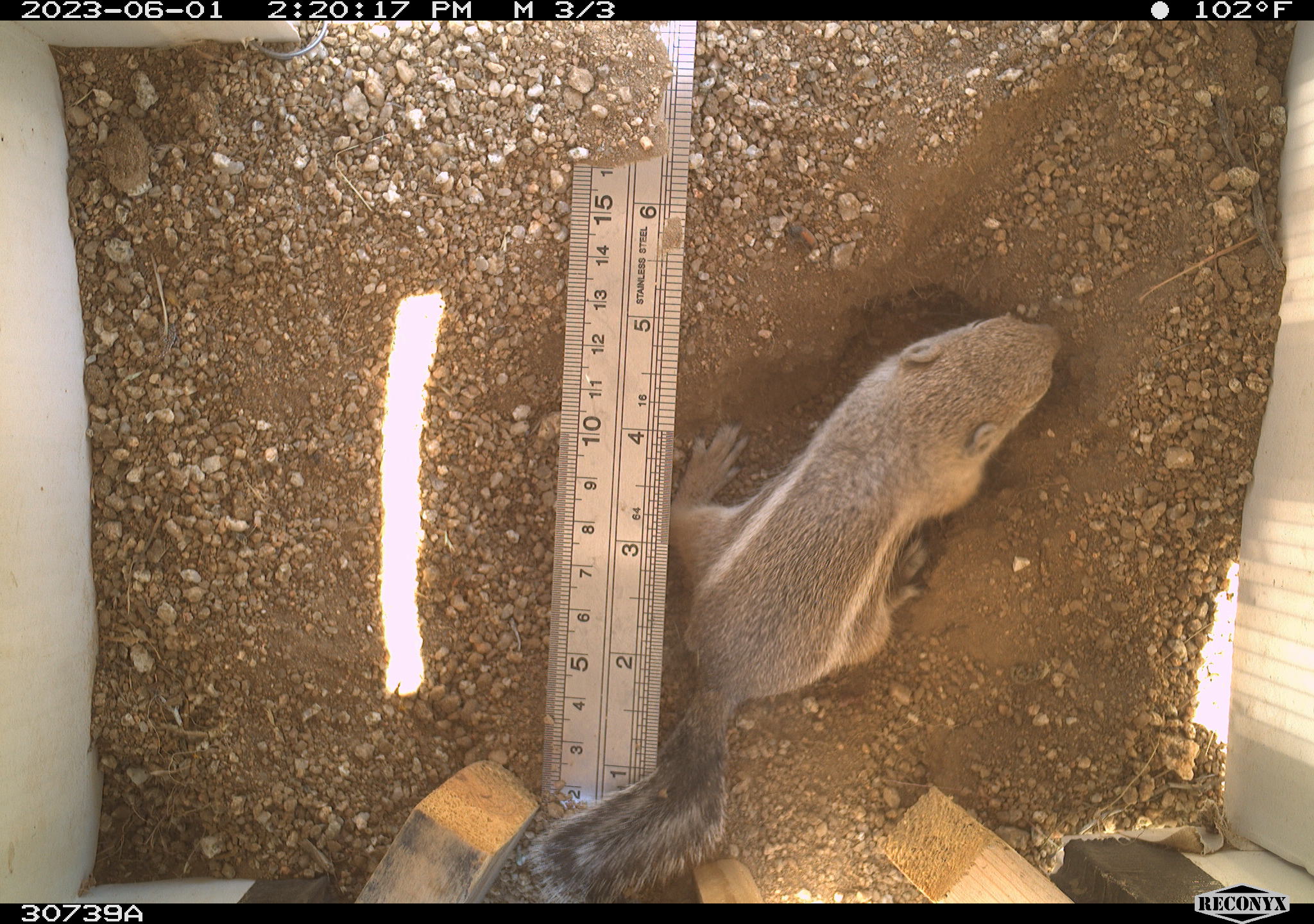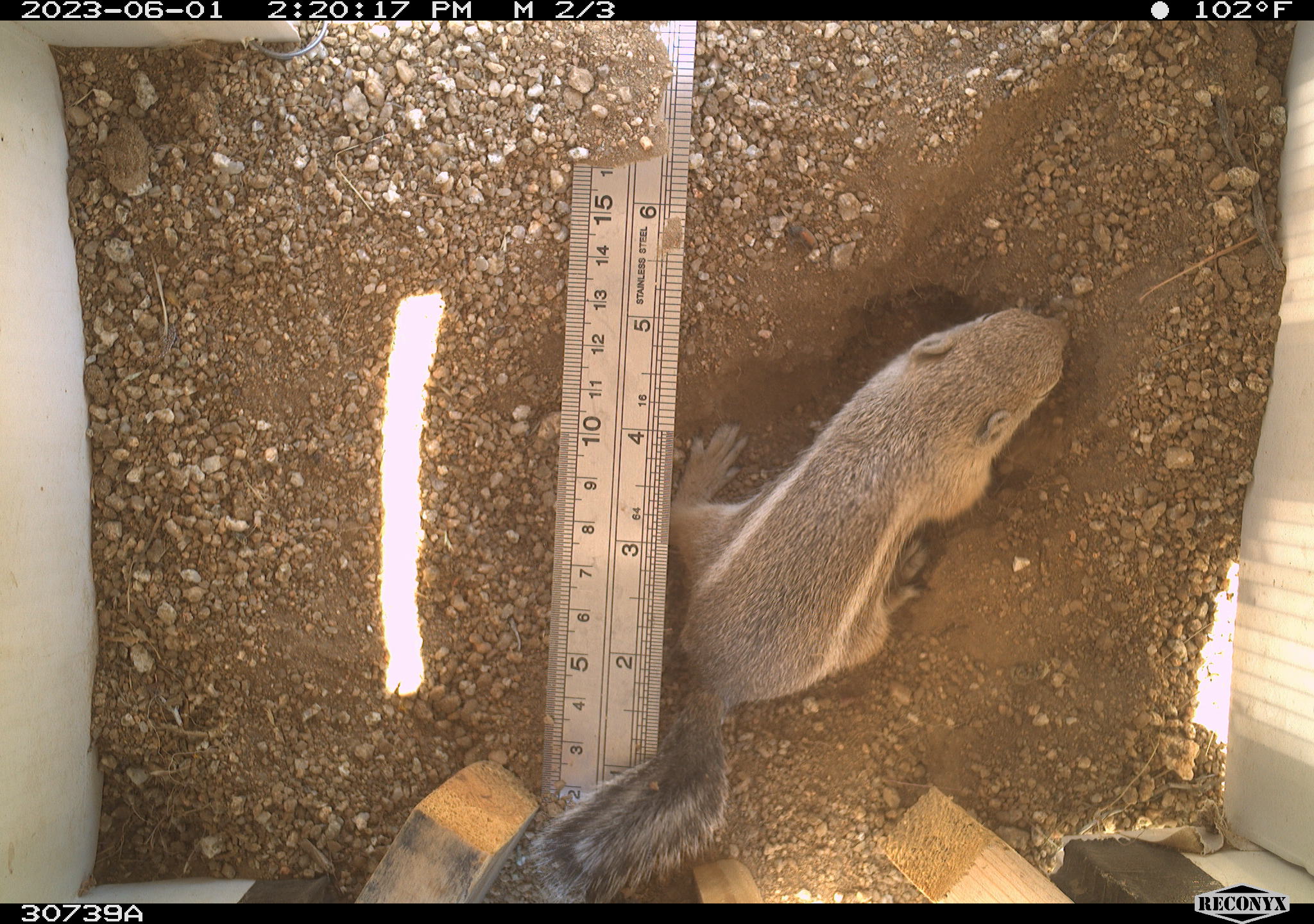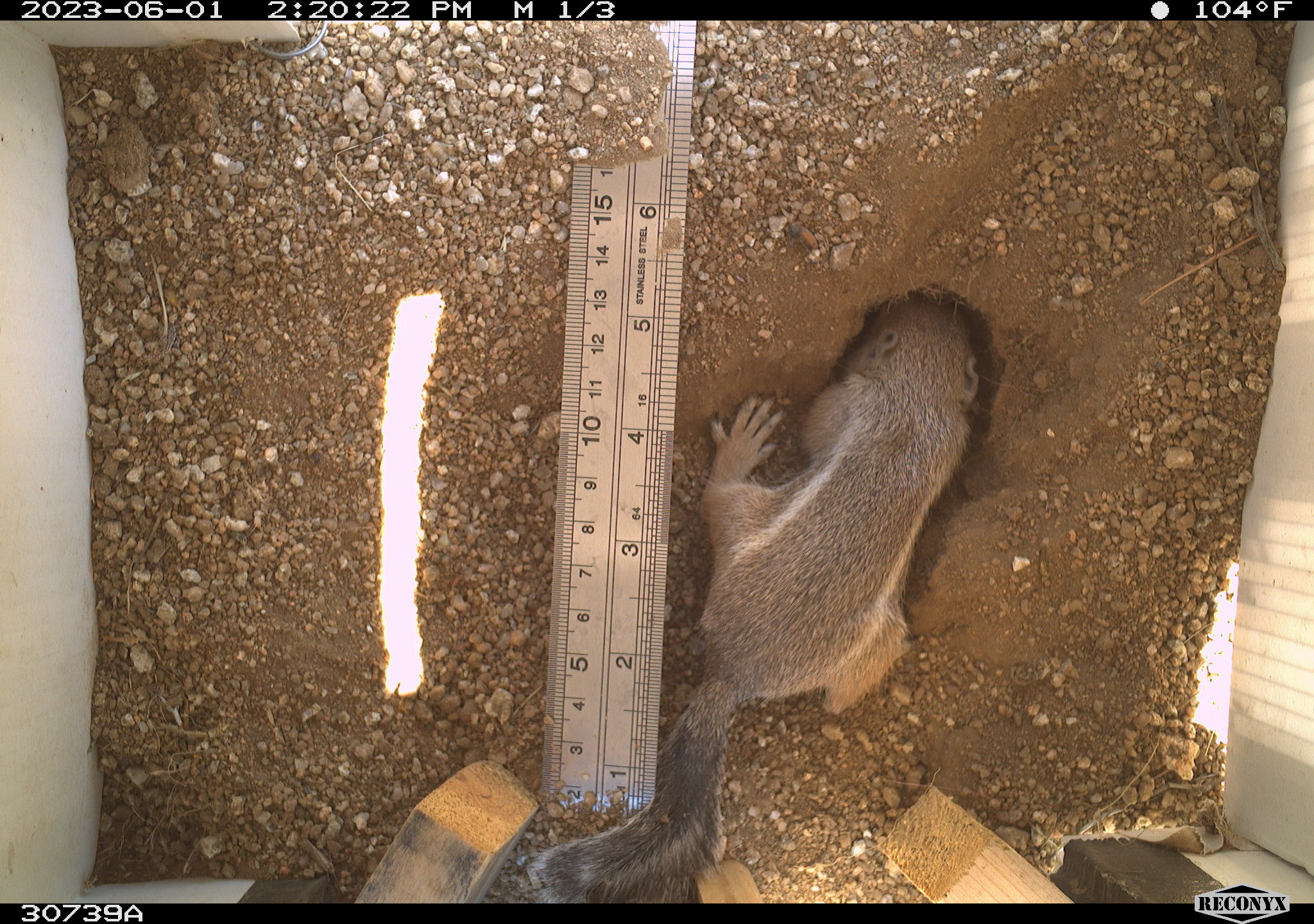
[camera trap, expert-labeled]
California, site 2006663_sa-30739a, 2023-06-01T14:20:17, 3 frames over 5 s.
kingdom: Animalia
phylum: Chordata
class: Mammalia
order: Rodentia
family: Sciuridae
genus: Ammospermophilus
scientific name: Ammospermophilus leucurus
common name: white-tailed antelope squirrel